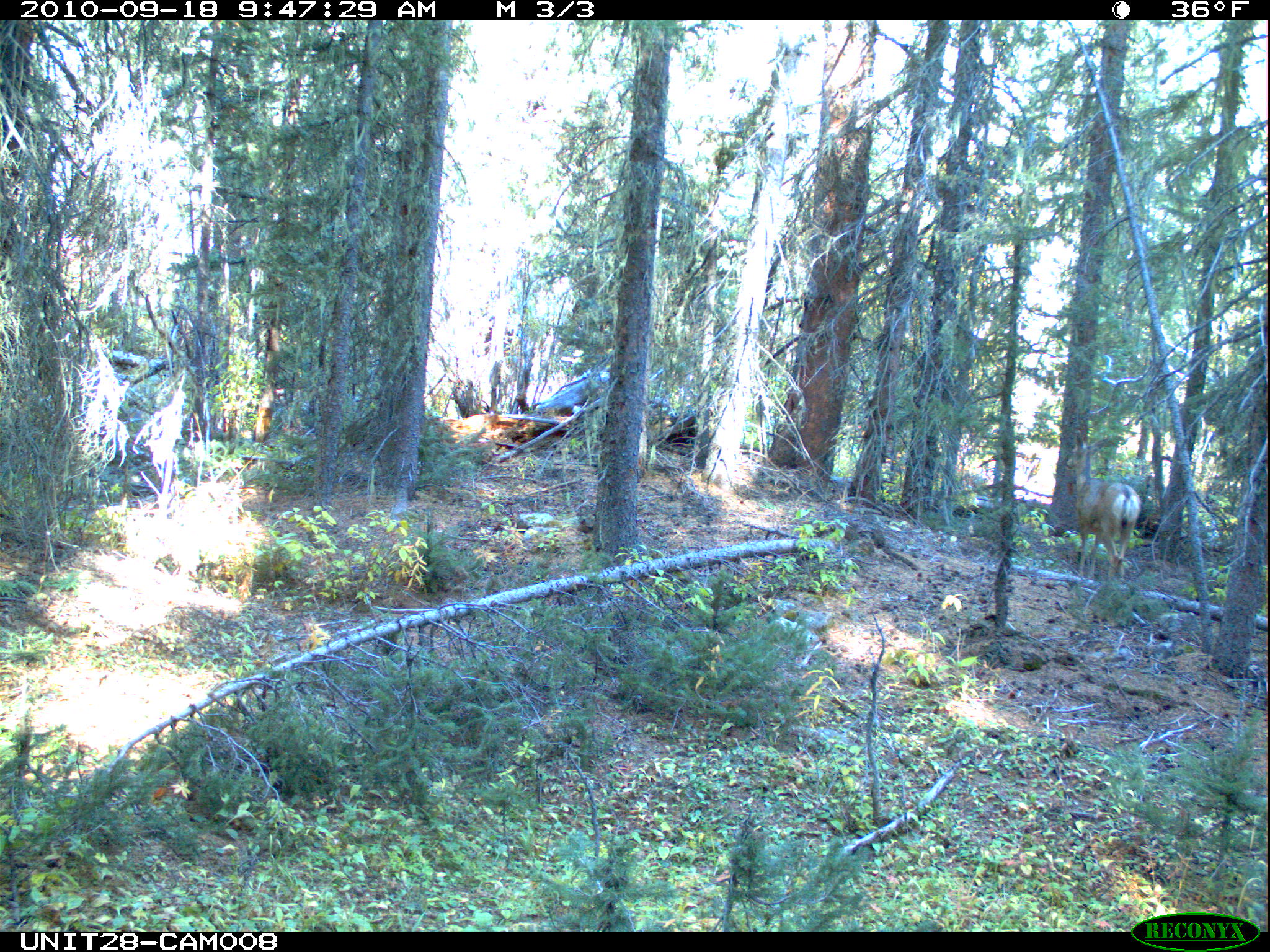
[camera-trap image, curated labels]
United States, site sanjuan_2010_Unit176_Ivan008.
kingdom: Animalia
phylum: Chordata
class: Mammalia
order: Artiodactyla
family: Cervidae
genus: Odocoileus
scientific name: Odocoileus hemionus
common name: mule deer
Odocoileus hemionus (mule deer).